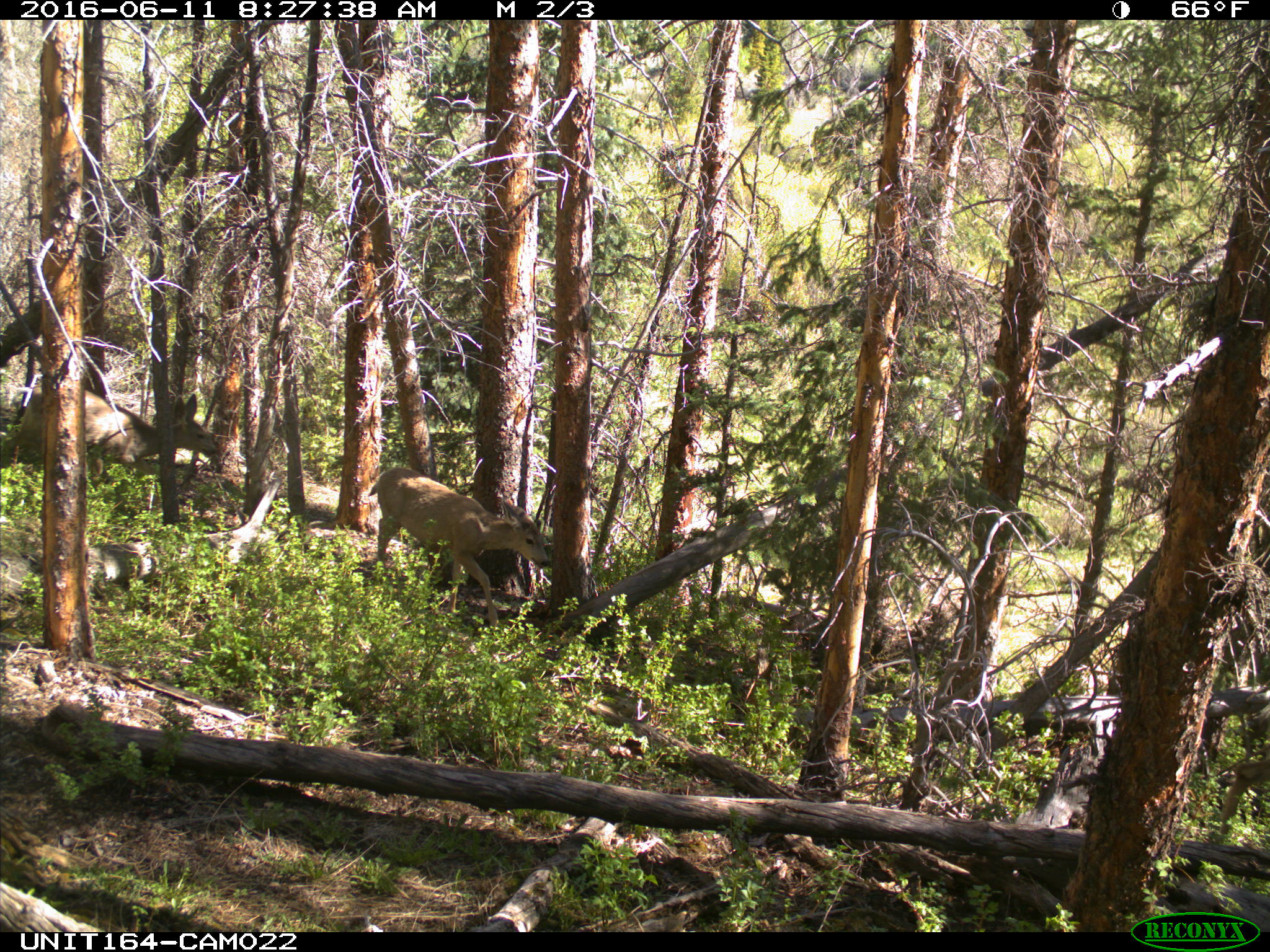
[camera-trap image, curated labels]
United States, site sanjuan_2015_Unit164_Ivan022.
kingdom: Animalia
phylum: Chordata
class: Mammalia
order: Artiodactyla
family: Cervidae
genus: Odocoileus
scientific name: Odocoileus hemionus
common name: mule deer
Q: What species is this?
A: Odocoileus hemionus (mule deer).